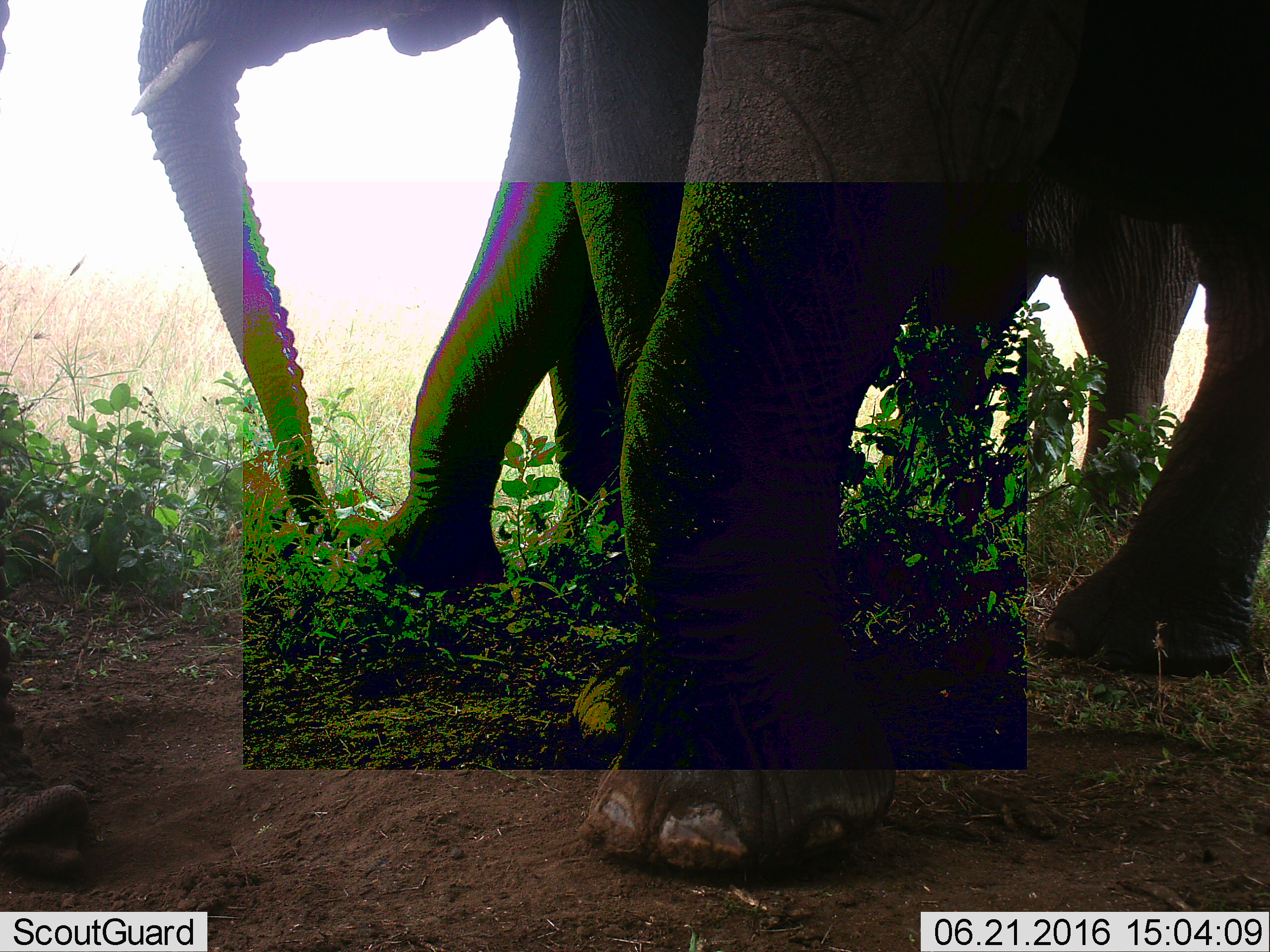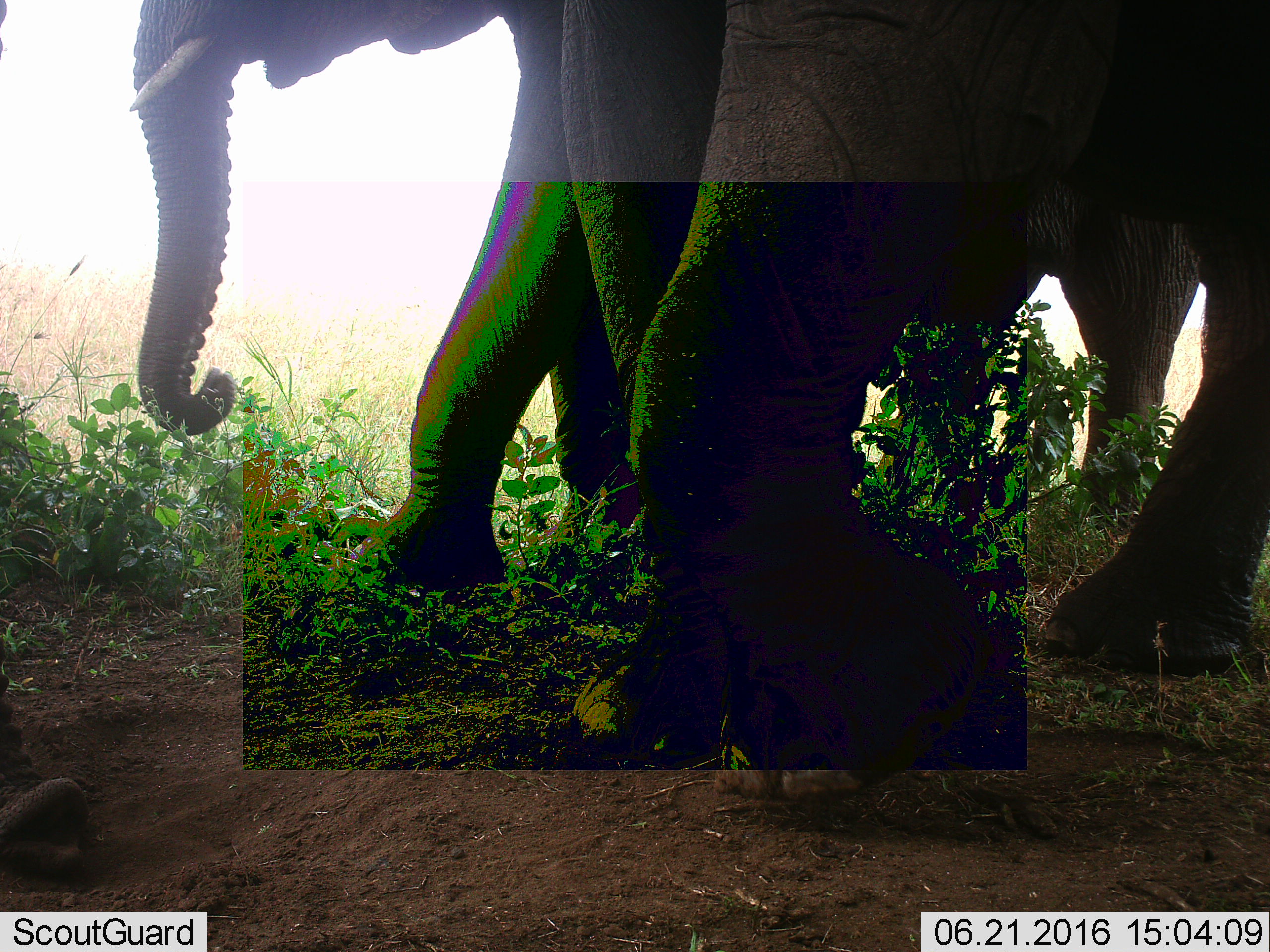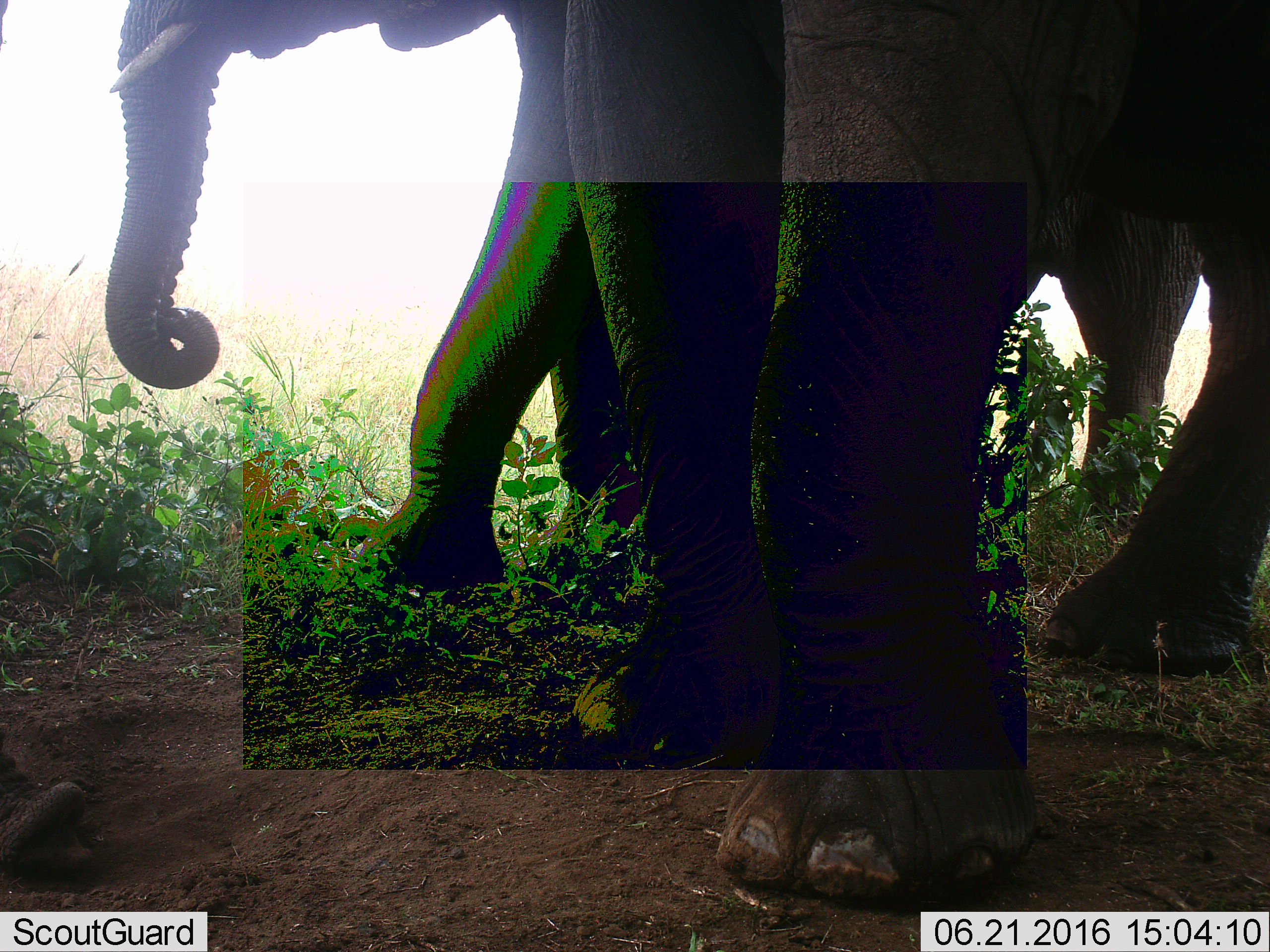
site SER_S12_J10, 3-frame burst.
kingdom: Animalia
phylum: Chordata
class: Mammalia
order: Proboscidea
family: Elephantidae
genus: Loxodonta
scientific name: Loxodonta africana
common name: african bush elephant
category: elephant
Elephant (african bush elephant) (Loxodonta africana), count 2. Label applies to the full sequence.